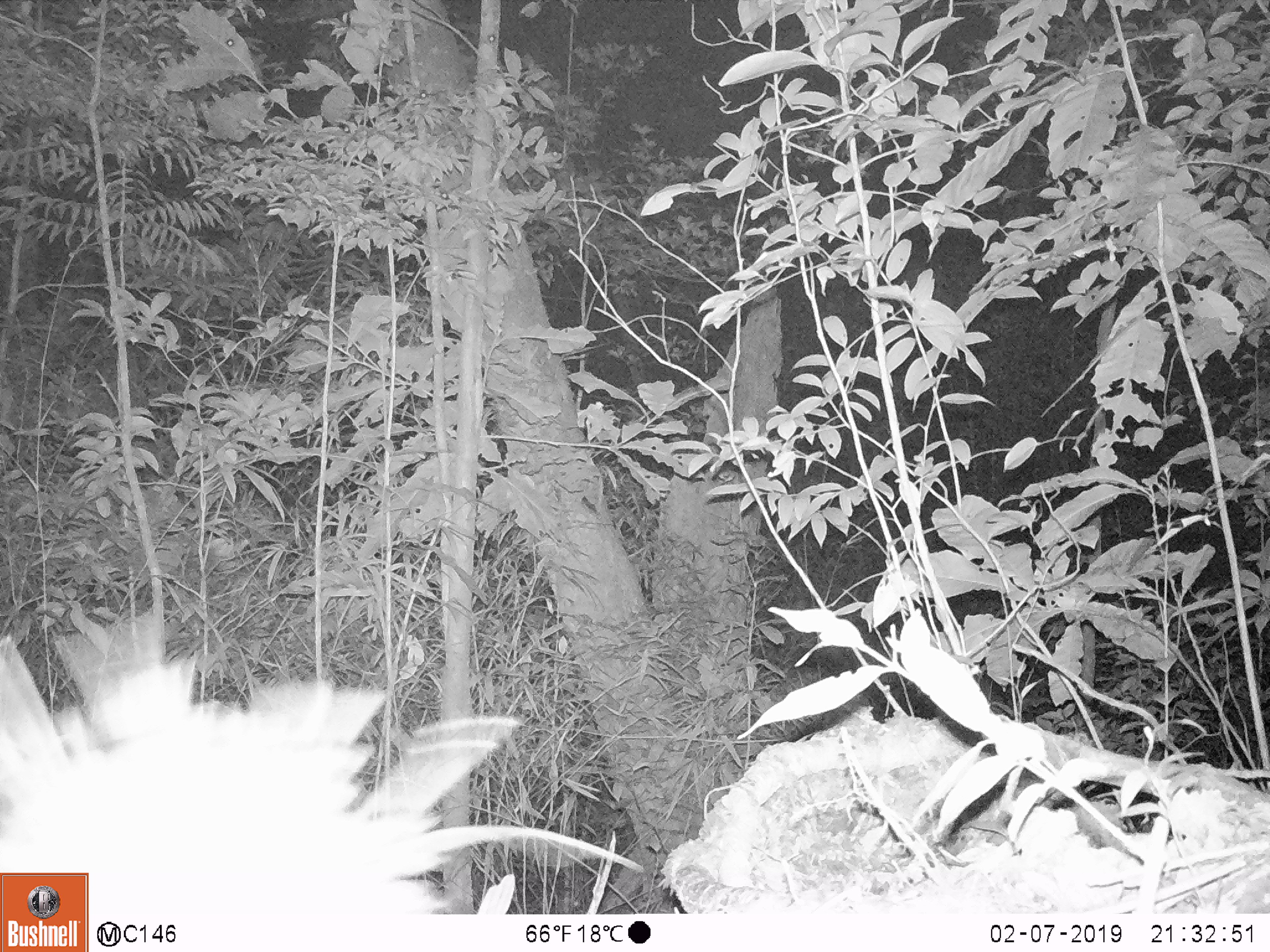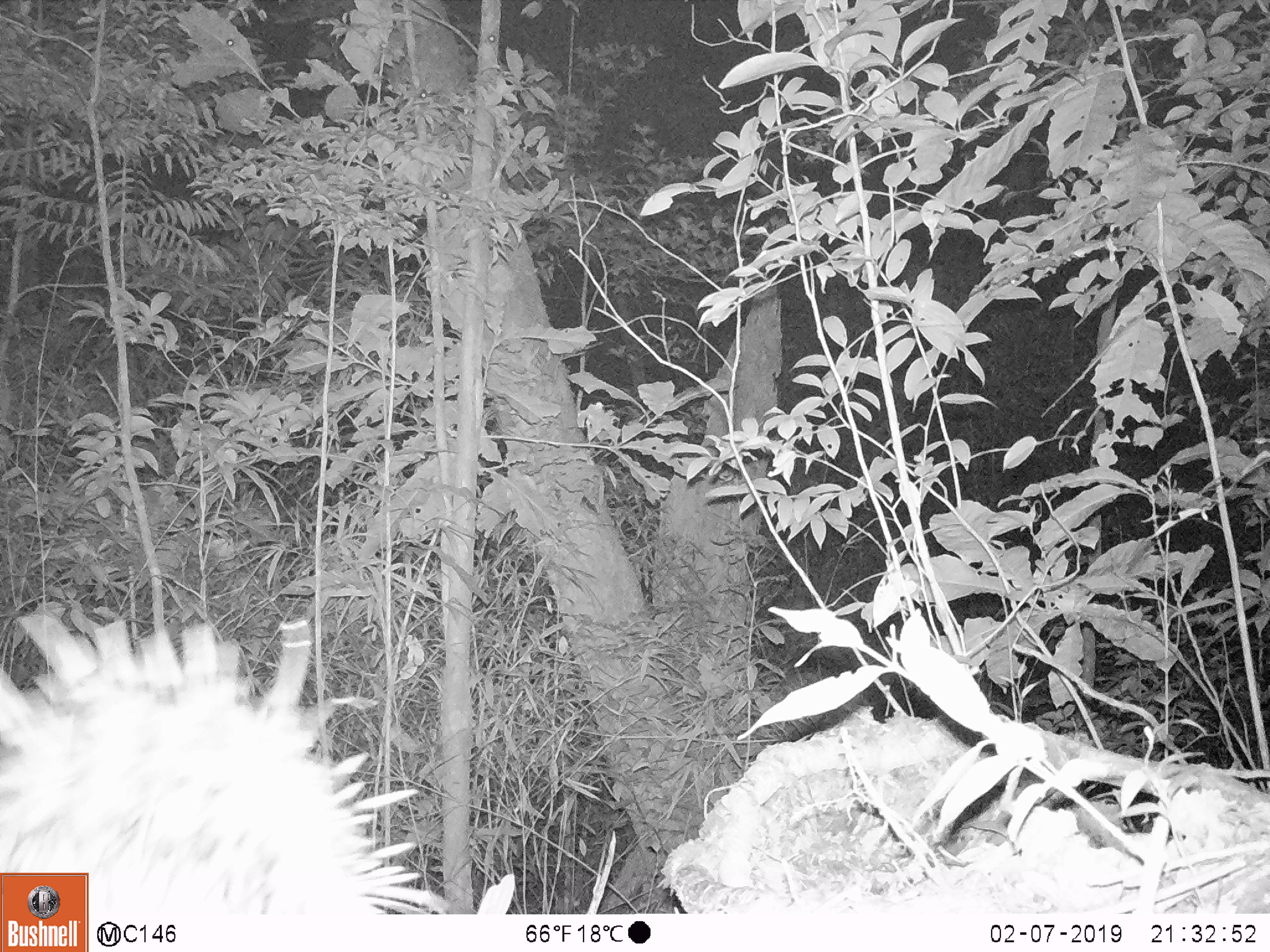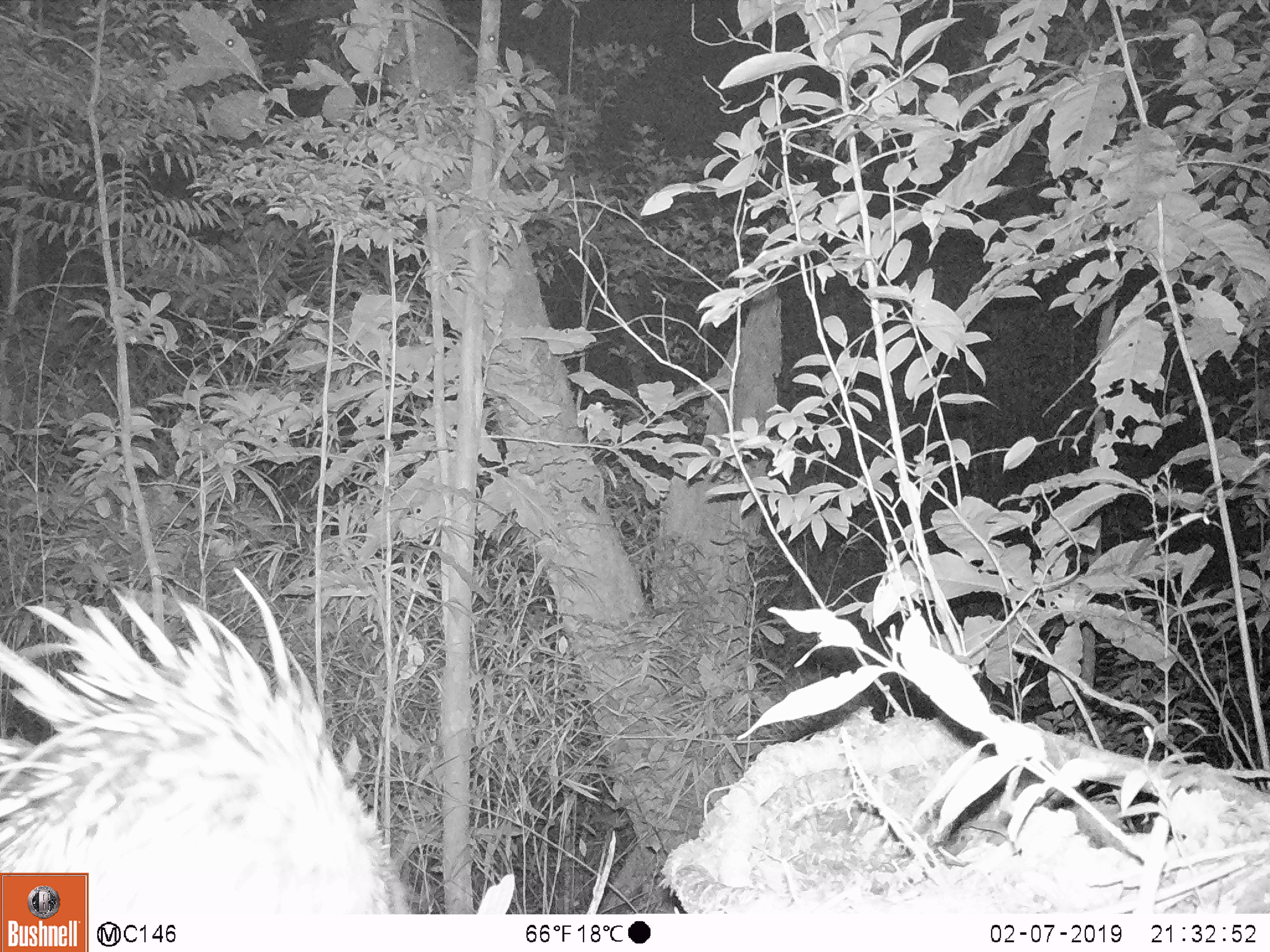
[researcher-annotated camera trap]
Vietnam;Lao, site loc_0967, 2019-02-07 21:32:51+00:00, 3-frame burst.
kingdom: Animalia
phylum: Chordata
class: Mammalia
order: Rodentia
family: Hystricidae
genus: Hystrix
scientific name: Hystrix brachyura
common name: malayan porcupine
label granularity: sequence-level